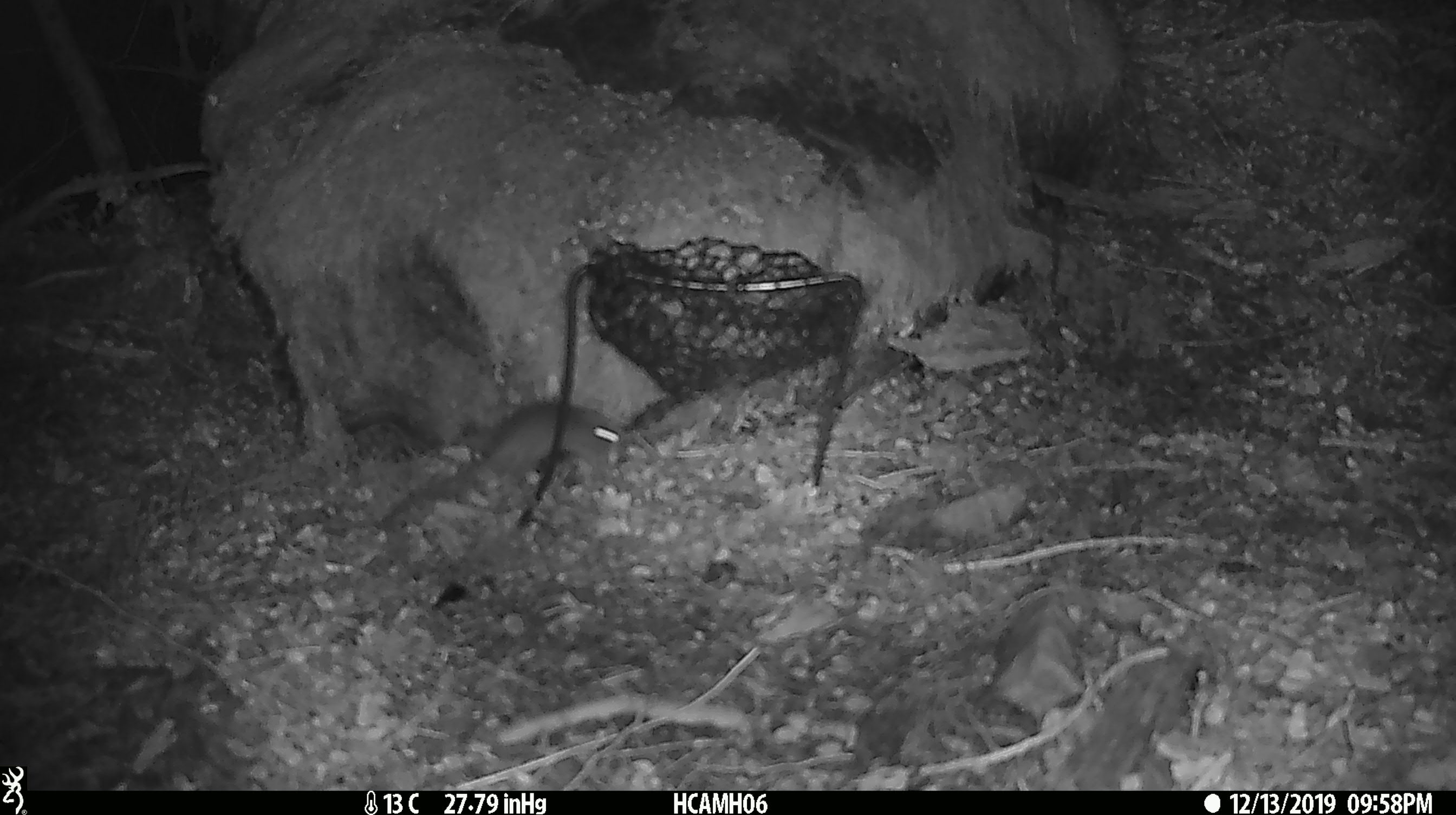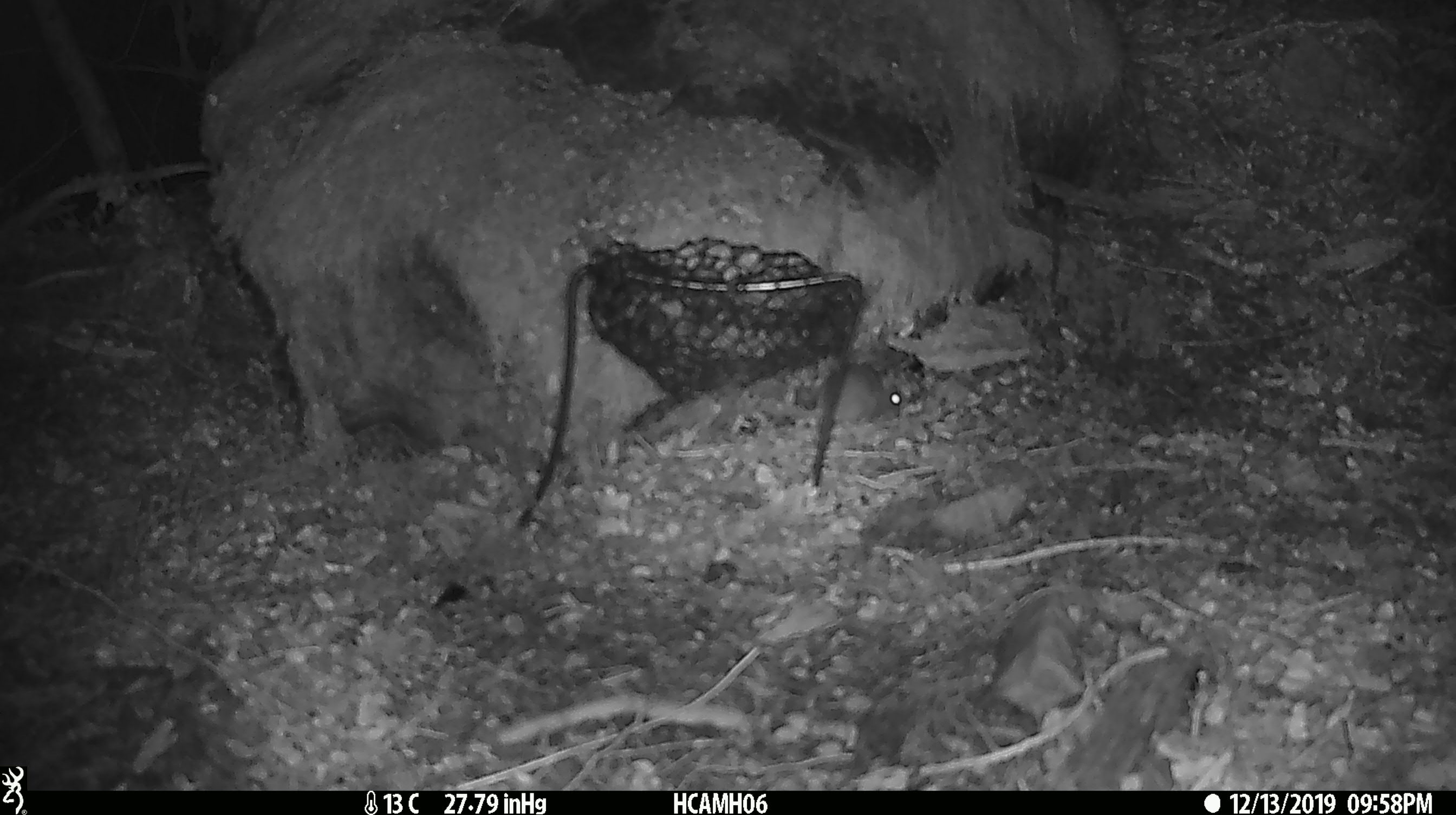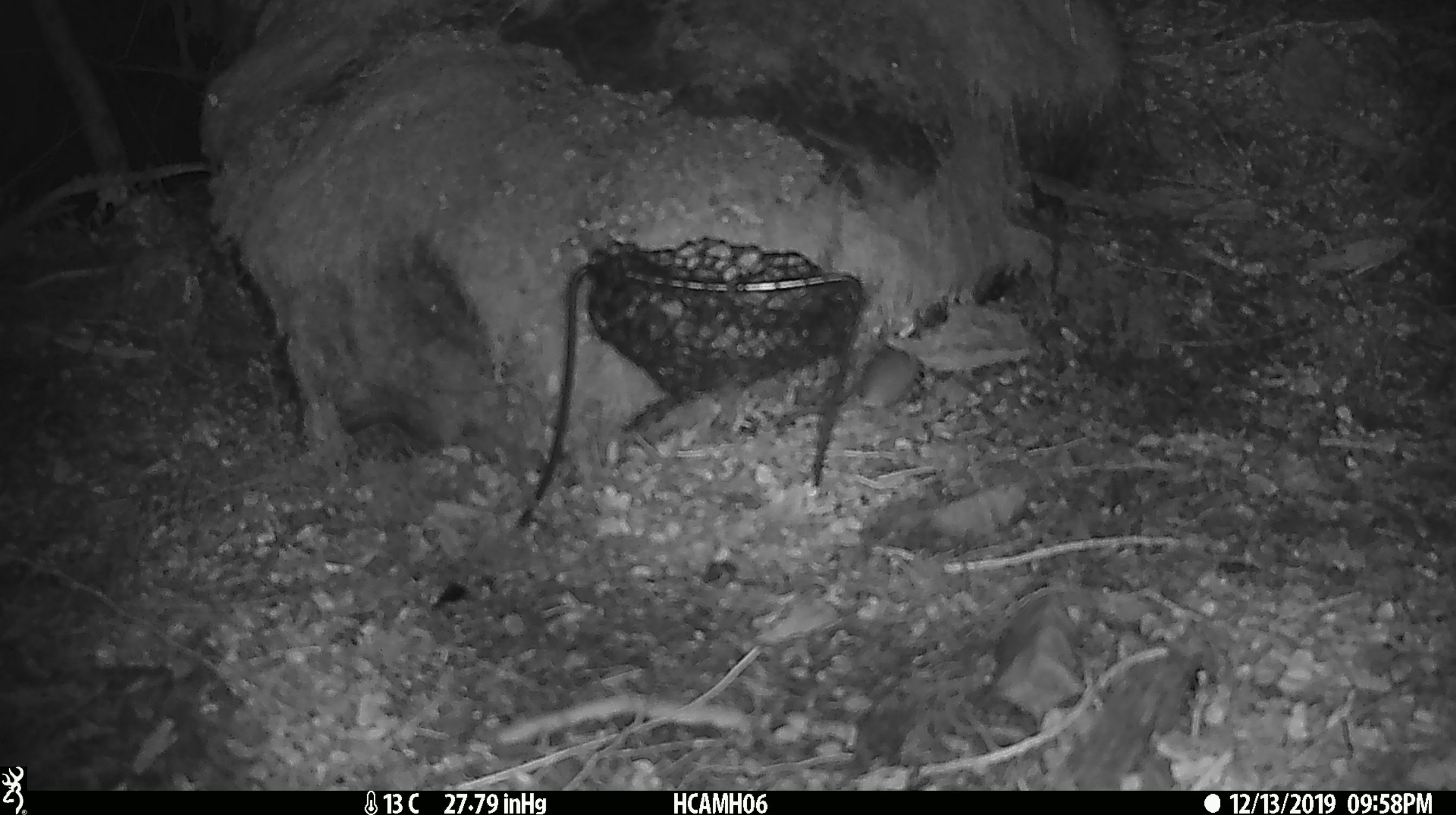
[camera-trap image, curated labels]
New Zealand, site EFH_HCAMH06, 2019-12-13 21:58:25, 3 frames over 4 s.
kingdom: Animalia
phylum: Chordata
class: Mammalia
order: Rodentia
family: Muridae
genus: Mus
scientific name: Mus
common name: mouse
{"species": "mouse (Mus)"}